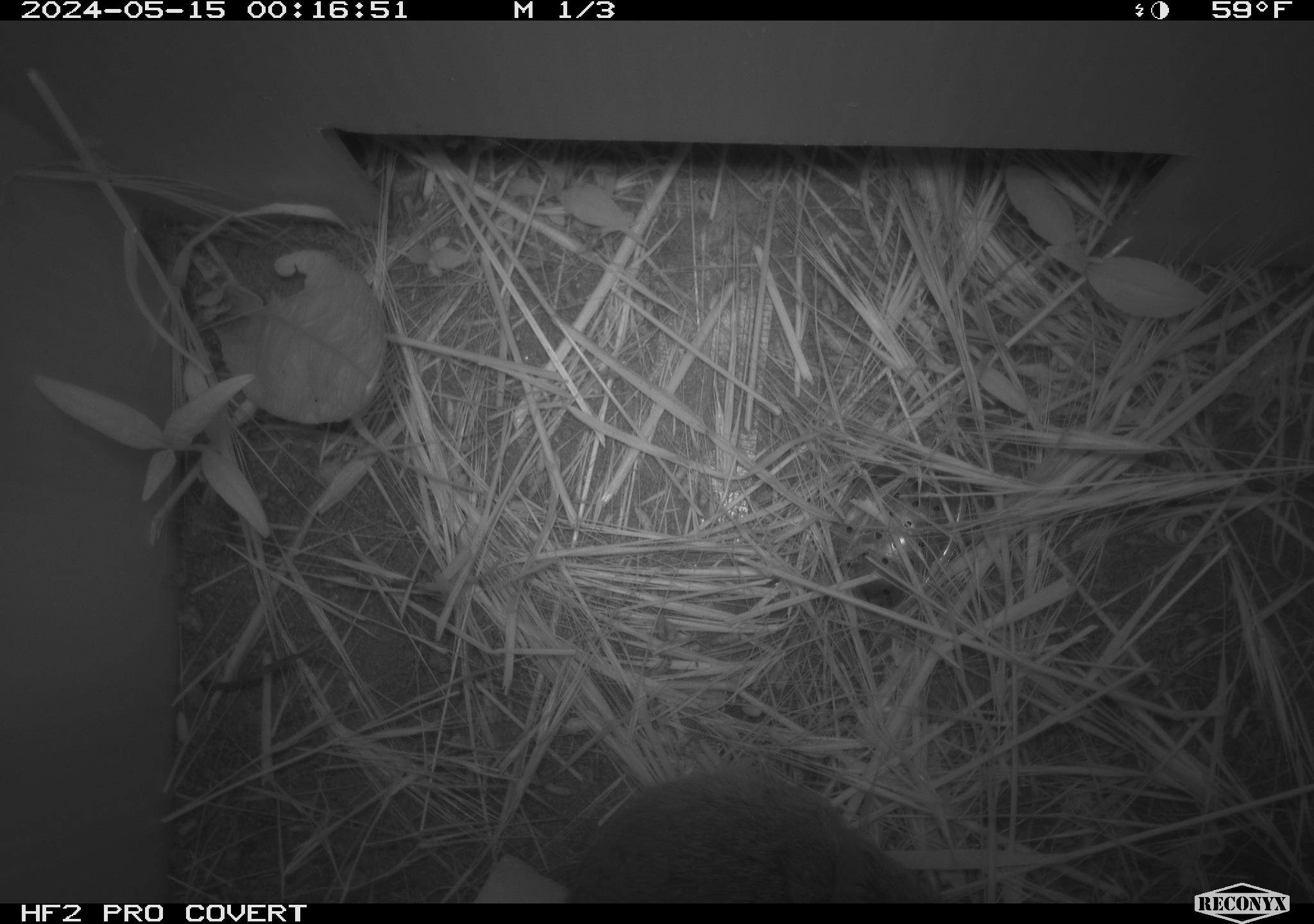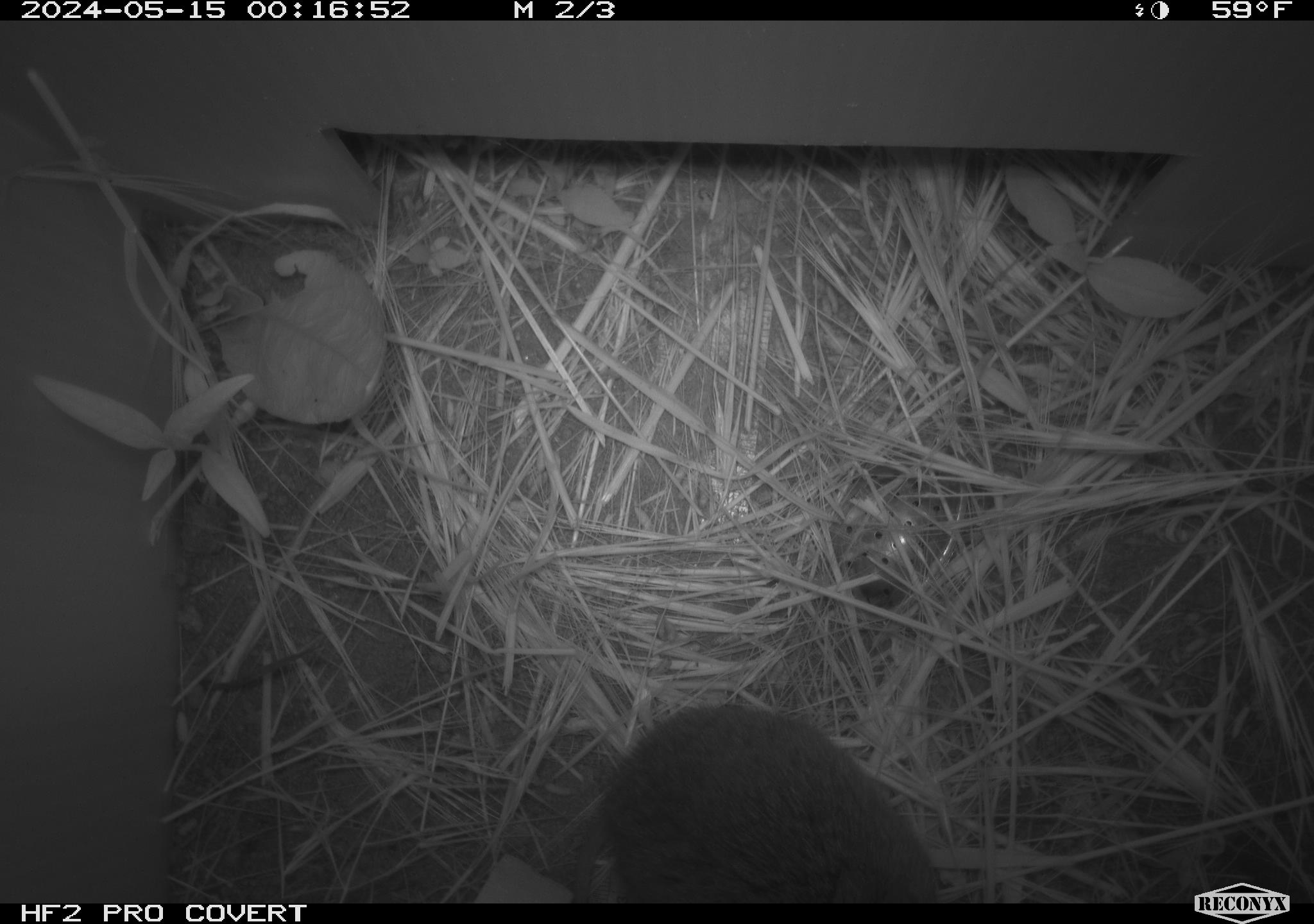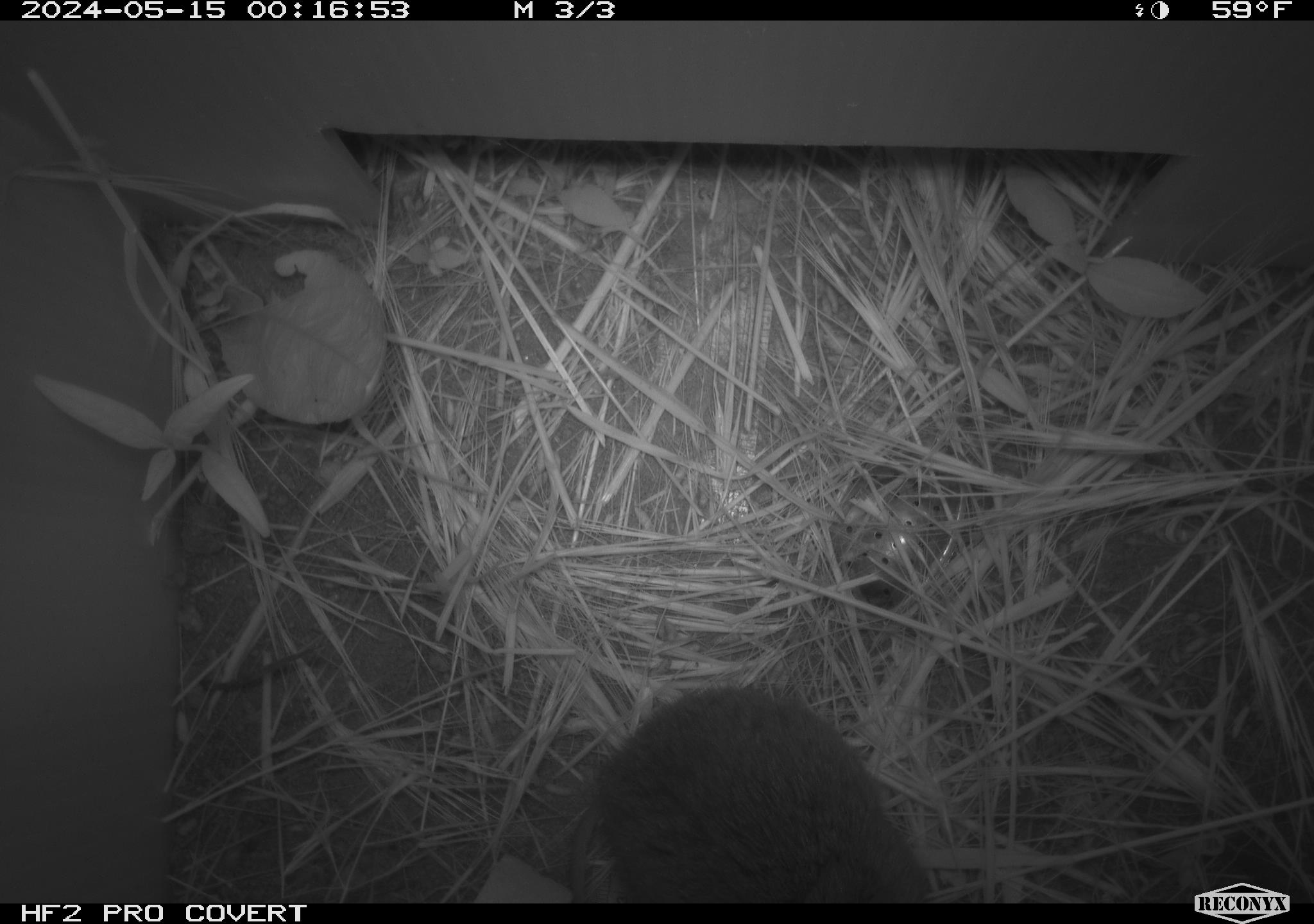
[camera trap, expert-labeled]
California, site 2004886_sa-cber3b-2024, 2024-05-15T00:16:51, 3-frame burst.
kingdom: Animalia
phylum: Chordata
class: Mammalia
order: Rodentia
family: Cricetidae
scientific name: Arvicolinae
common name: voles, lemmings, and muskrats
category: arvicolinae subfamily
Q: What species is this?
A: Arvicolinae subfamily (voles, lemmings, and muskrats) (Arvicolinae).